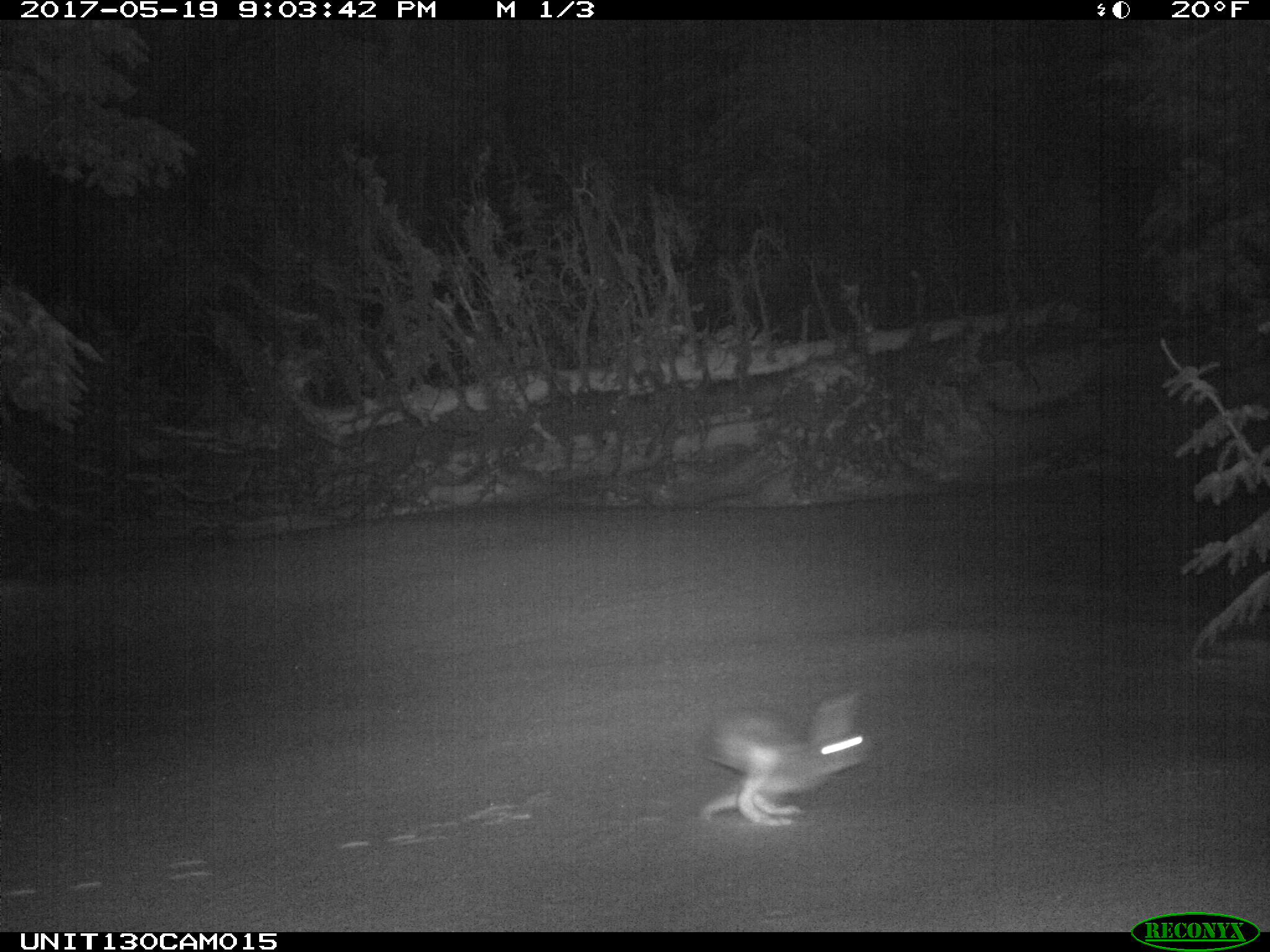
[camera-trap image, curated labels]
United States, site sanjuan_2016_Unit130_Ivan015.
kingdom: Animalia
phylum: Chordata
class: Mammalia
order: Lagomorpha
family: Leporidae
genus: Lepus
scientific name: Lepus americanus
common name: snowshoe hare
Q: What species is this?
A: Lepus americanus (snowshoe hare).